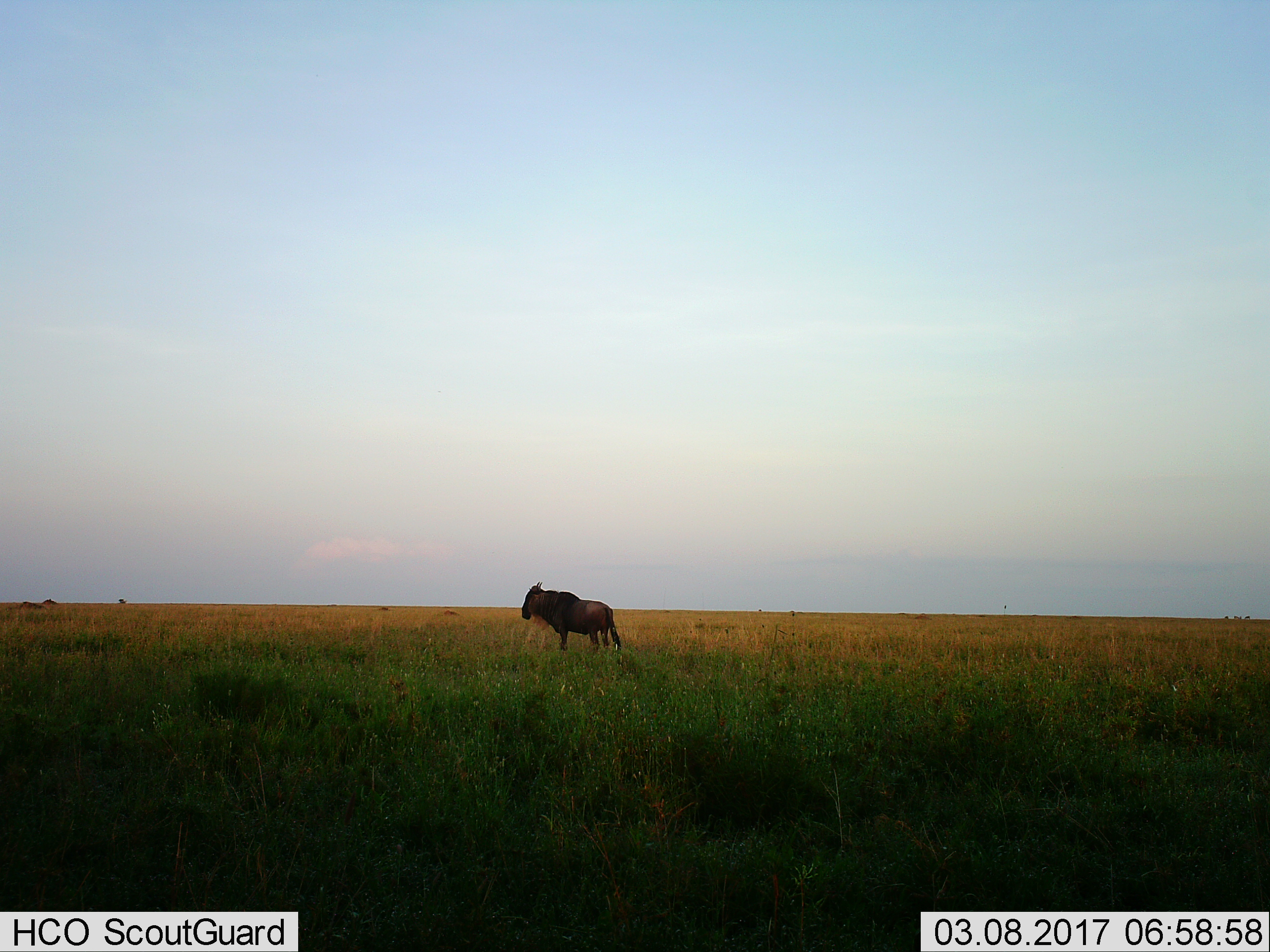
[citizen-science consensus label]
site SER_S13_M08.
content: unidentified animal